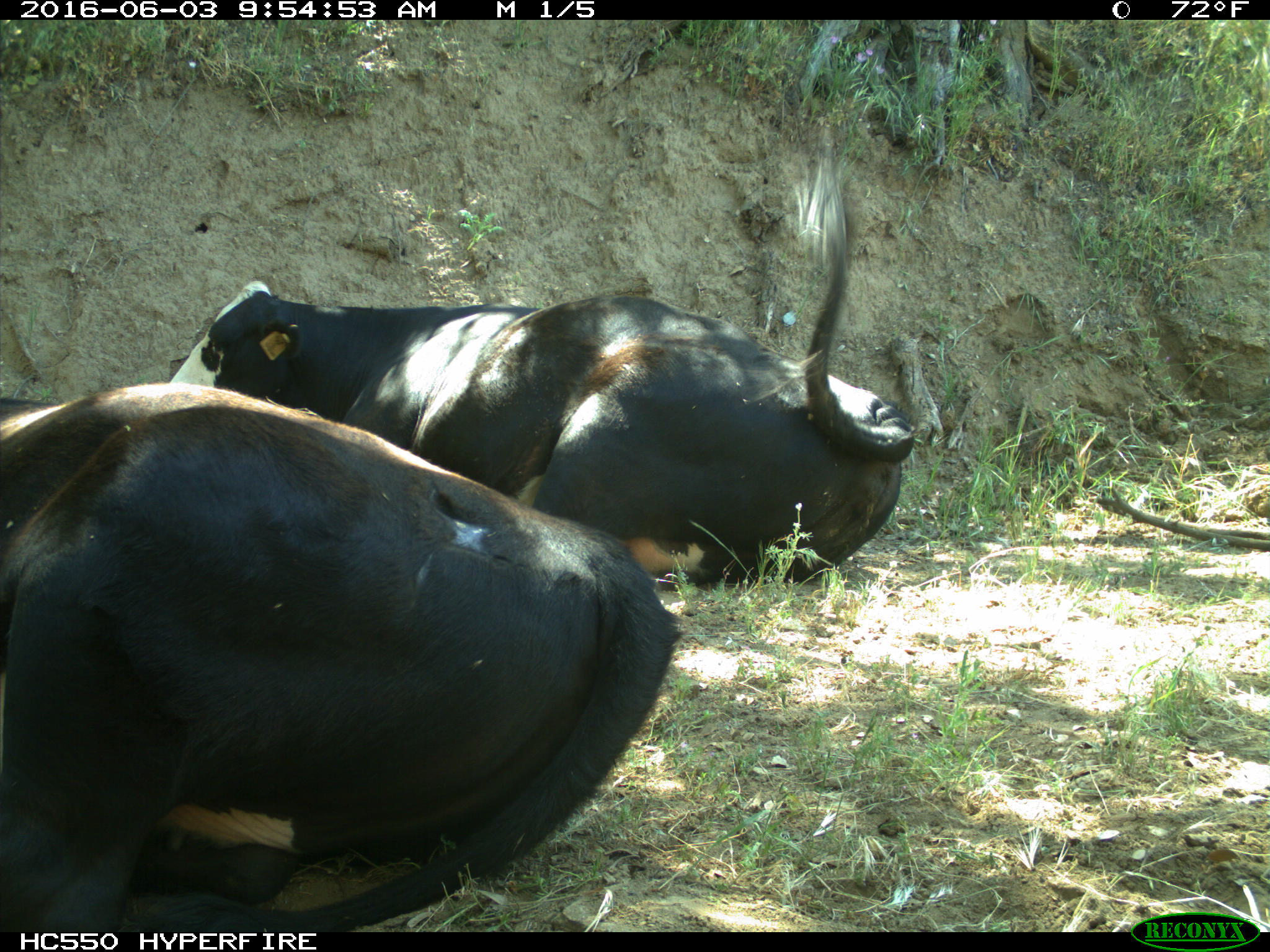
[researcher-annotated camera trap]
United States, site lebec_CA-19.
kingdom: Animalia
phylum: Chordata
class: Mammalia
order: Artiodactyla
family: Bovidae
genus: Bos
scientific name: Bos taurus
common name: domestic cow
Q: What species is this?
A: Bos taurus (domestic cow).